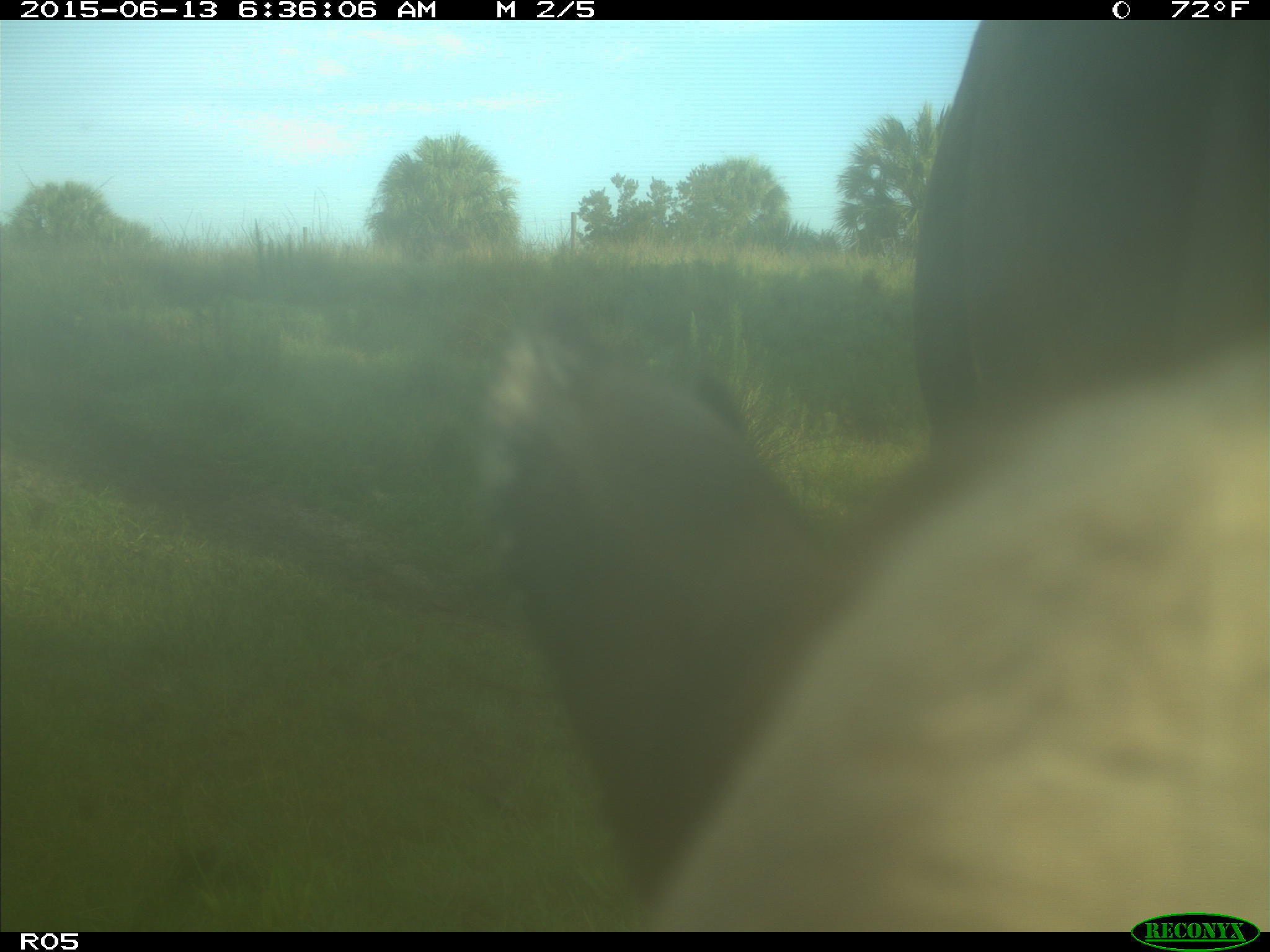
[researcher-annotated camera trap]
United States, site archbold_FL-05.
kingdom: Animalia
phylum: Chordata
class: Mammalia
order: Artiodactyla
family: Bovidae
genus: Bos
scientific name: Bos taurus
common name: domestic cow